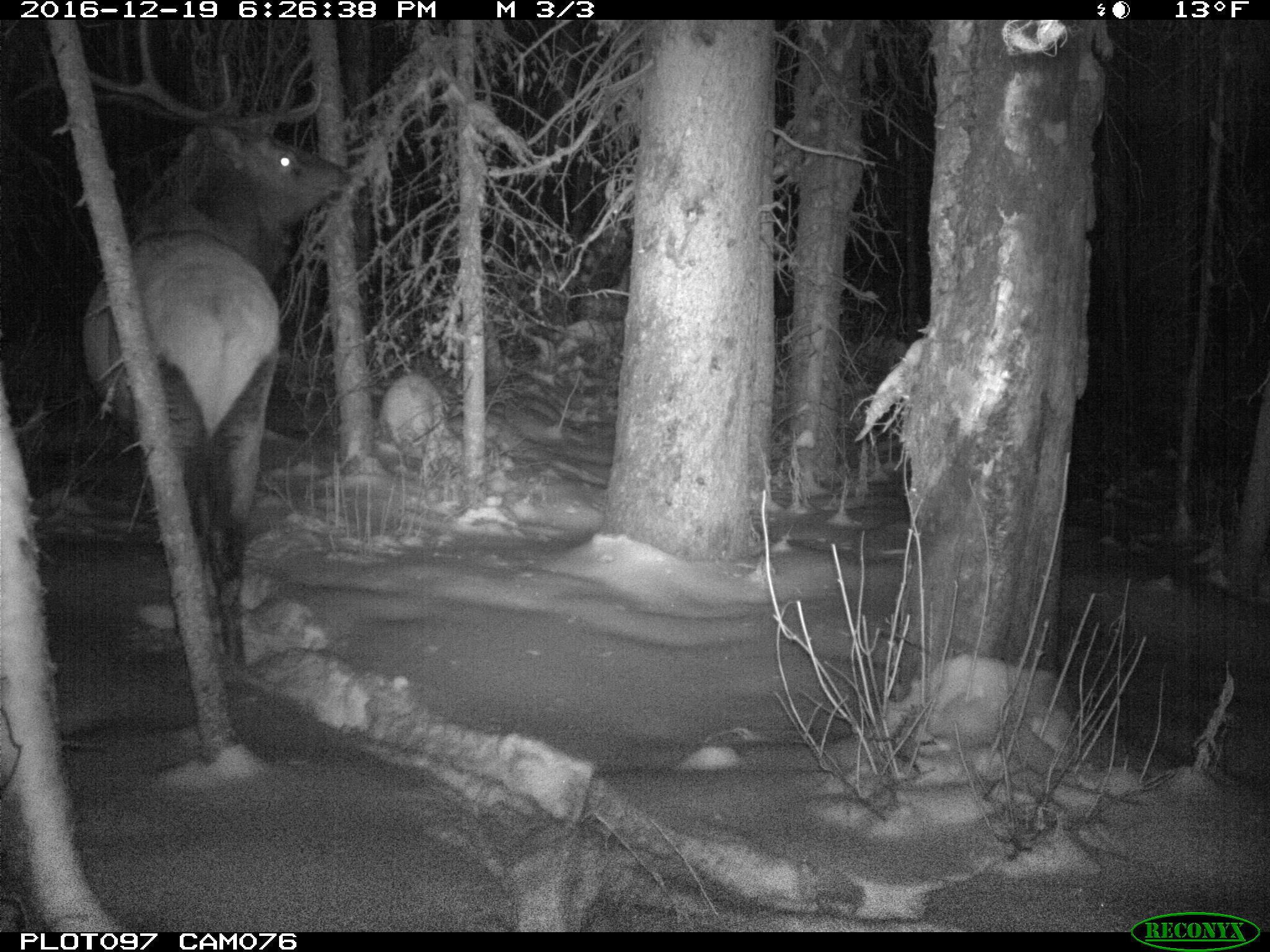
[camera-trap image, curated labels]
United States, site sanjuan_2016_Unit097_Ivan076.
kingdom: Animalia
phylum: Chordata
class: Mammalia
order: Artiodactyla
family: Cervidae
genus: Cervus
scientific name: Cervus elaphus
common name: red deer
Cervus elaphus (red deer).